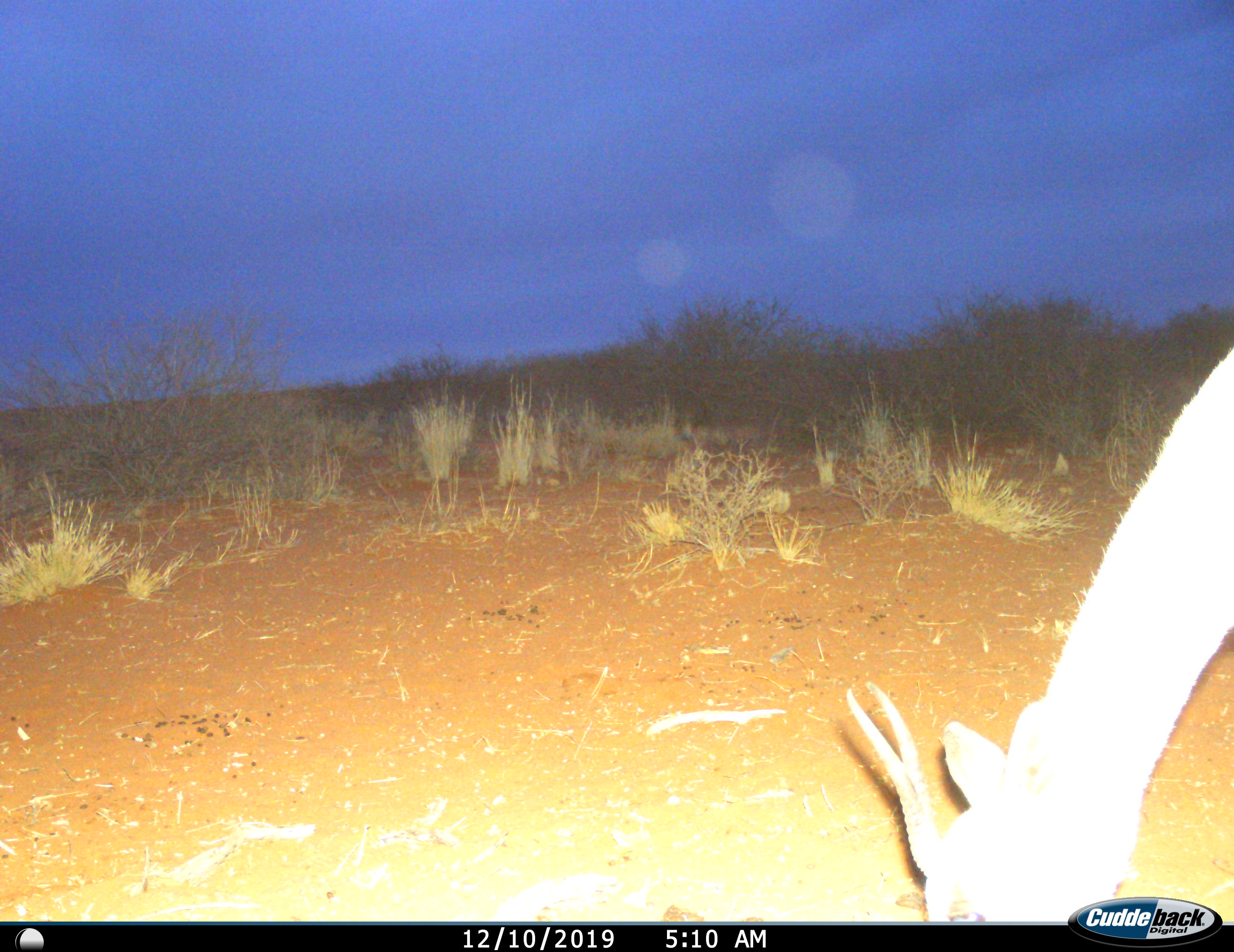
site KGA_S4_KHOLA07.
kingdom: Animalia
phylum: Chordata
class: Mammalia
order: Artiodactyla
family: Bovidae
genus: Antidorcas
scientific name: Antidorcas marsupialis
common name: springbok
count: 1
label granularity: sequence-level